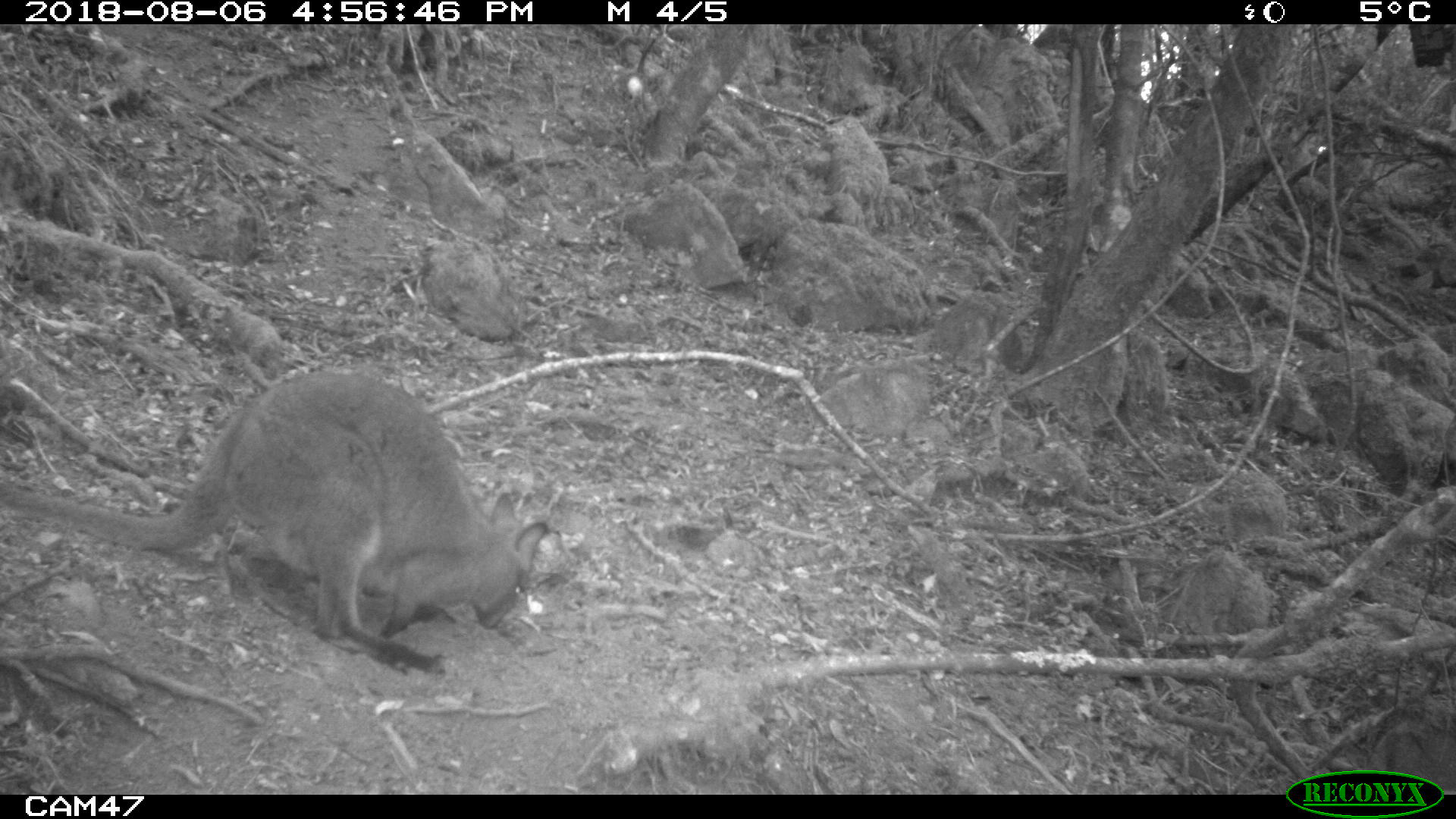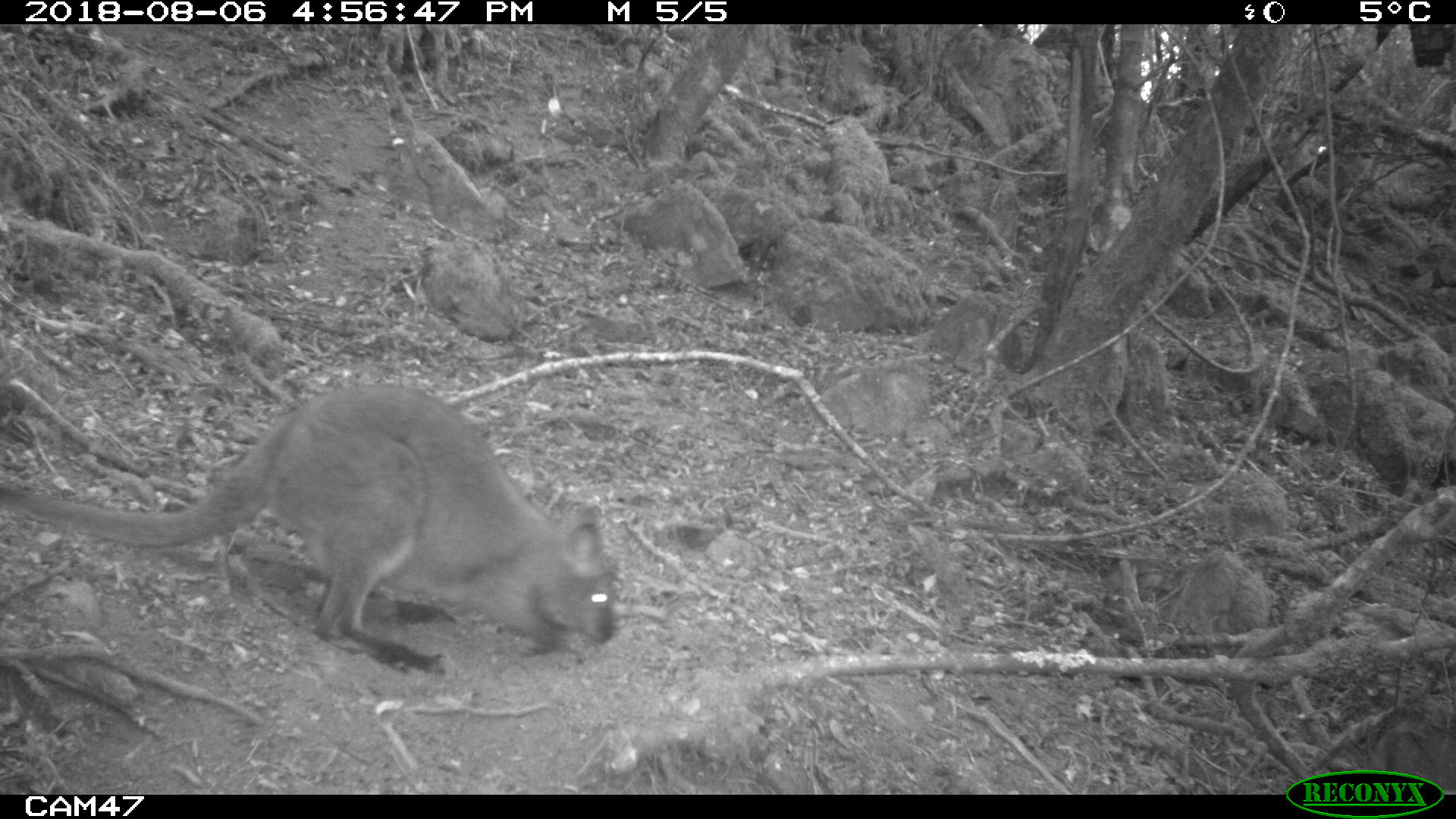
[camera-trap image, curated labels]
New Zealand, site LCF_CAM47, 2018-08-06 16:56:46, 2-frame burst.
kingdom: Animalia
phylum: Chordata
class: Mammalia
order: Diprotodontia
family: Macropodidae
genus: Notamacropus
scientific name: Notamacropus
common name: wallaby